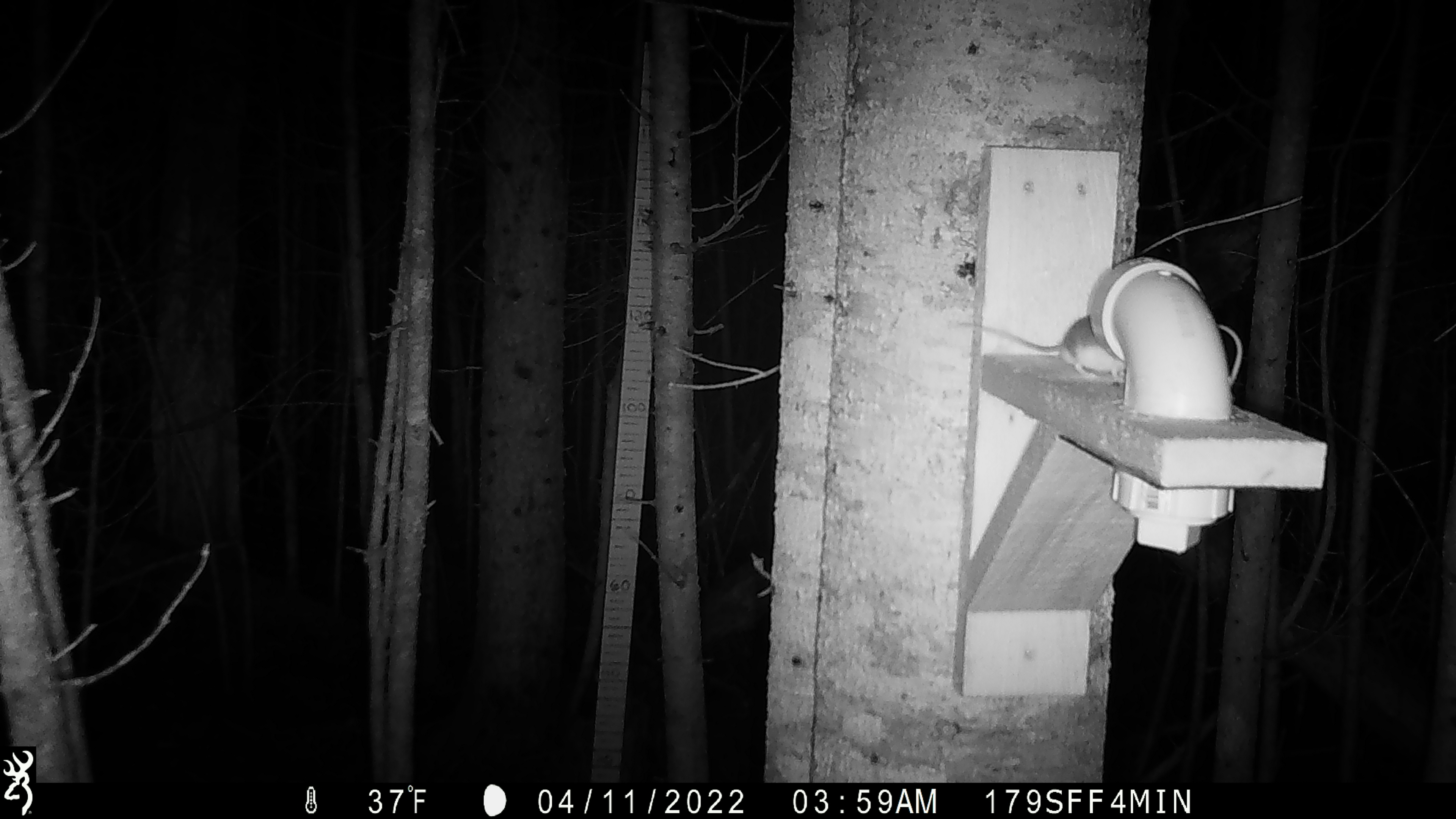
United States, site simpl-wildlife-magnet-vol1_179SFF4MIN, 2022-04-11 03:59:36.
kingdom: Animalia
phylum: Chordata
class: Mammalia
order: Rodentia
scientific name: Rodentia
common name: mouse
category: mouse sp.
Mouse sp. (mouse) (Rodentia).